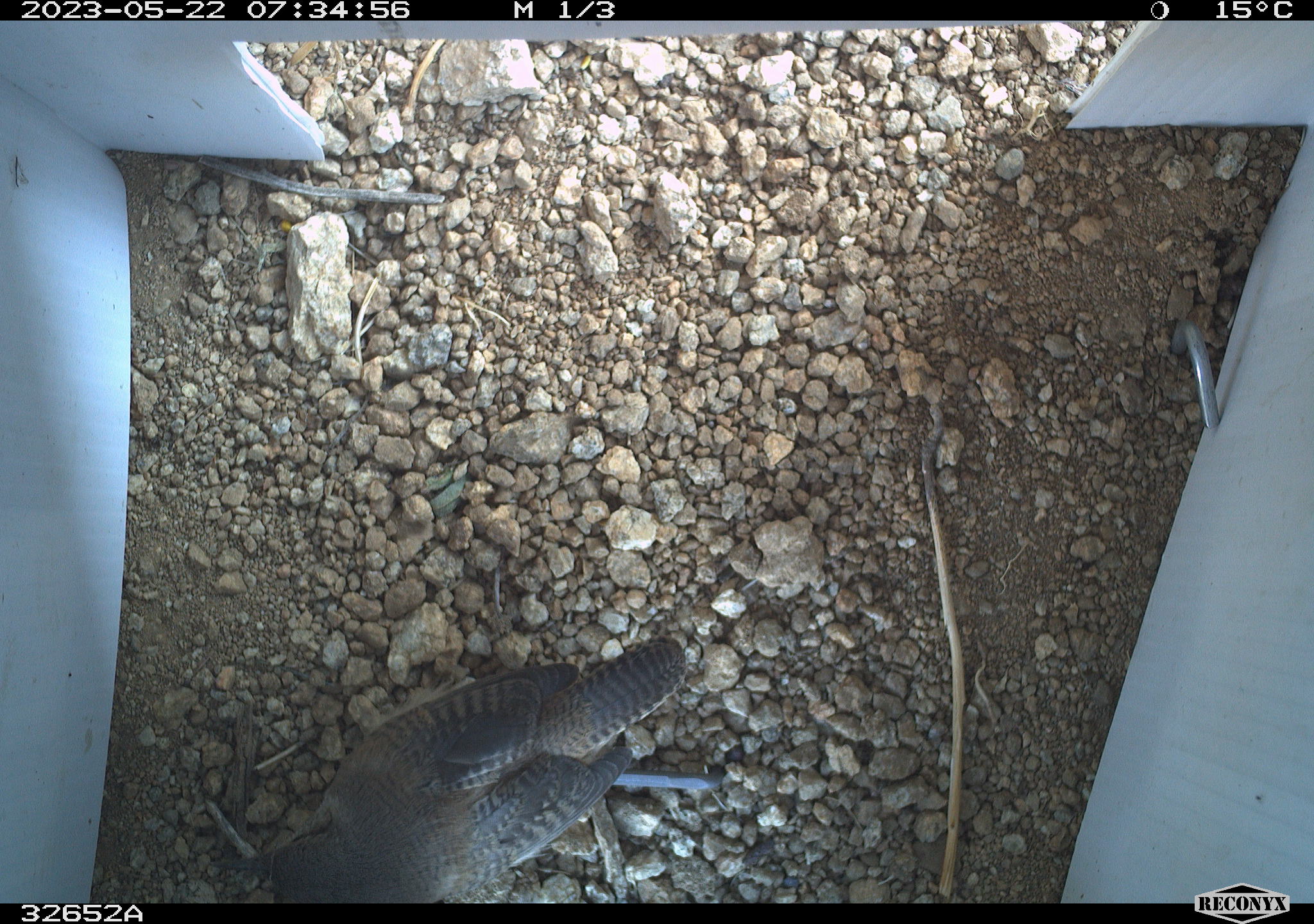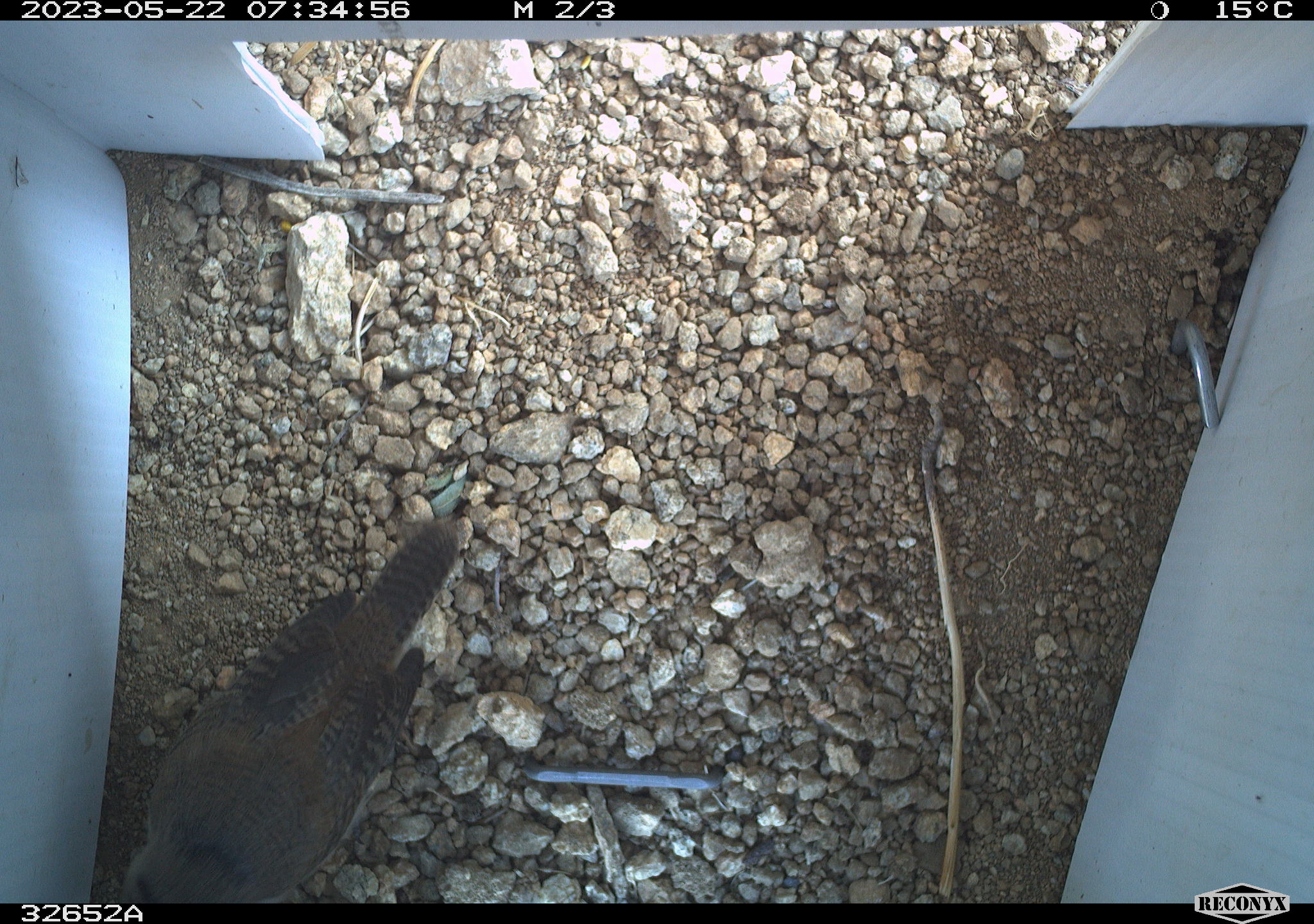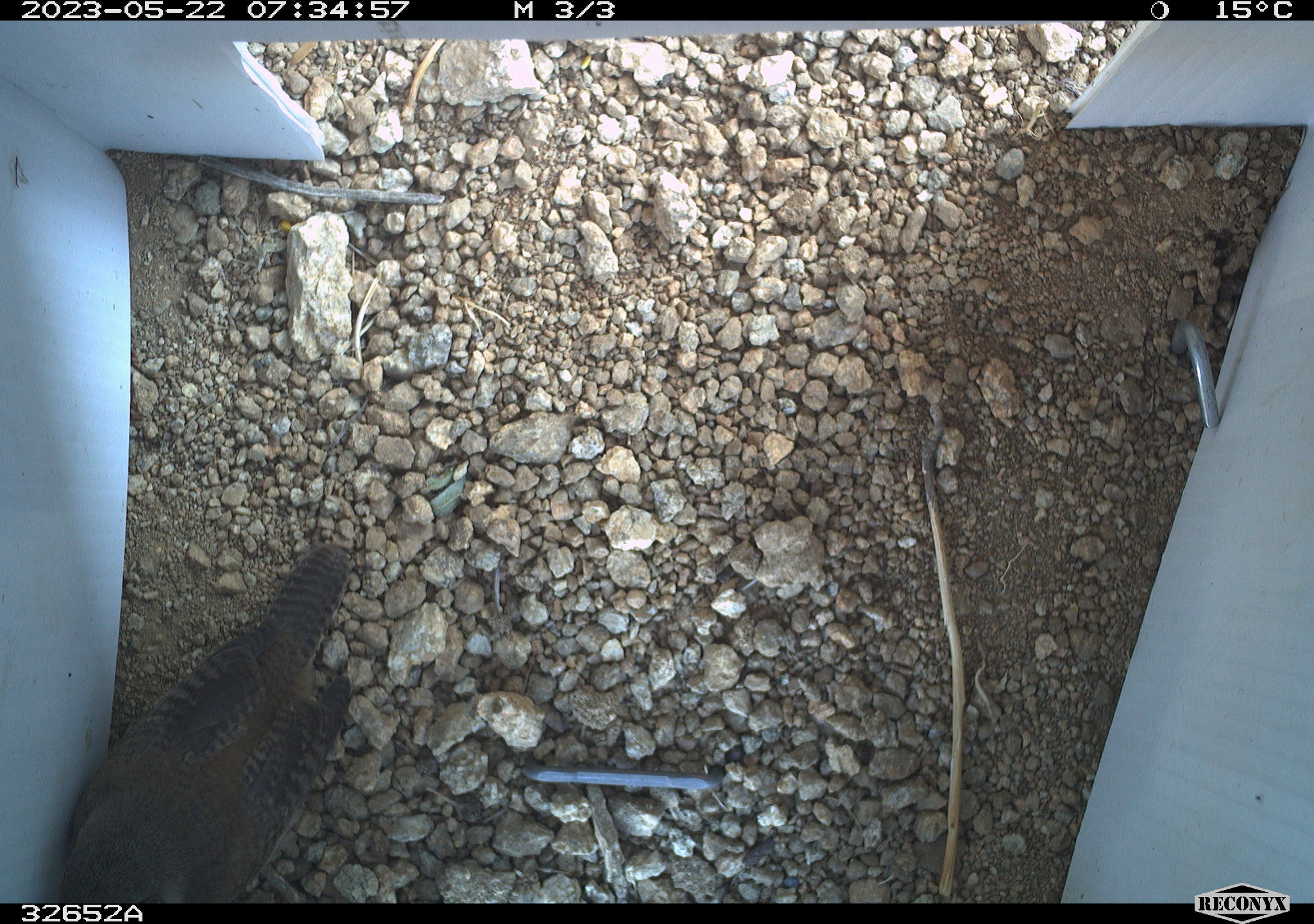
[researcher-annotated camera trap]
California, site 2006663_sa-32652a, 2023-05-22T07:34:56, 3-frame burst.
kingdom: Animalia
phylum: Chordata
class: Aves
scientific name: Aves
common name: bird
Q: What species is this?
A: Bird (Aves).